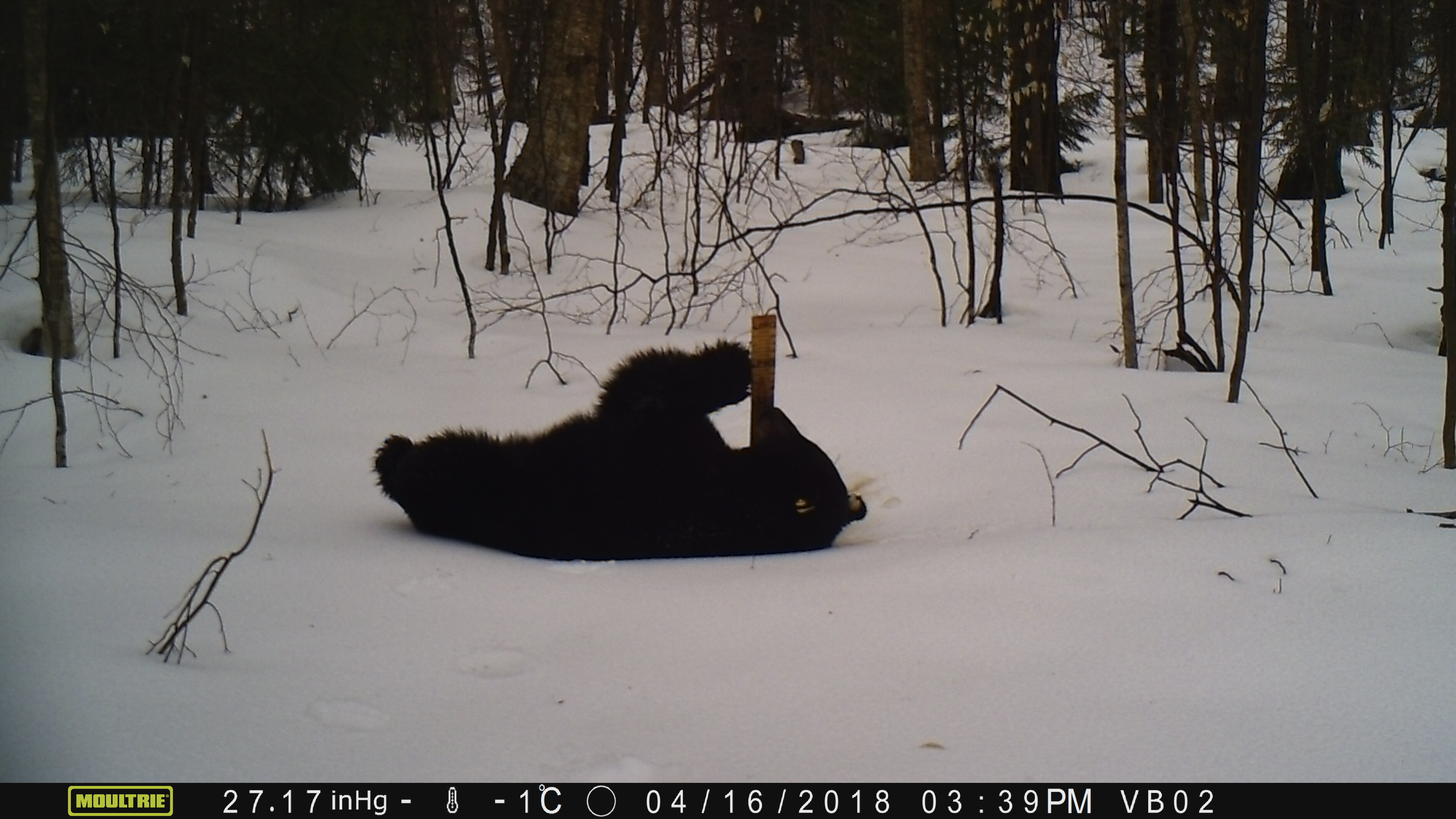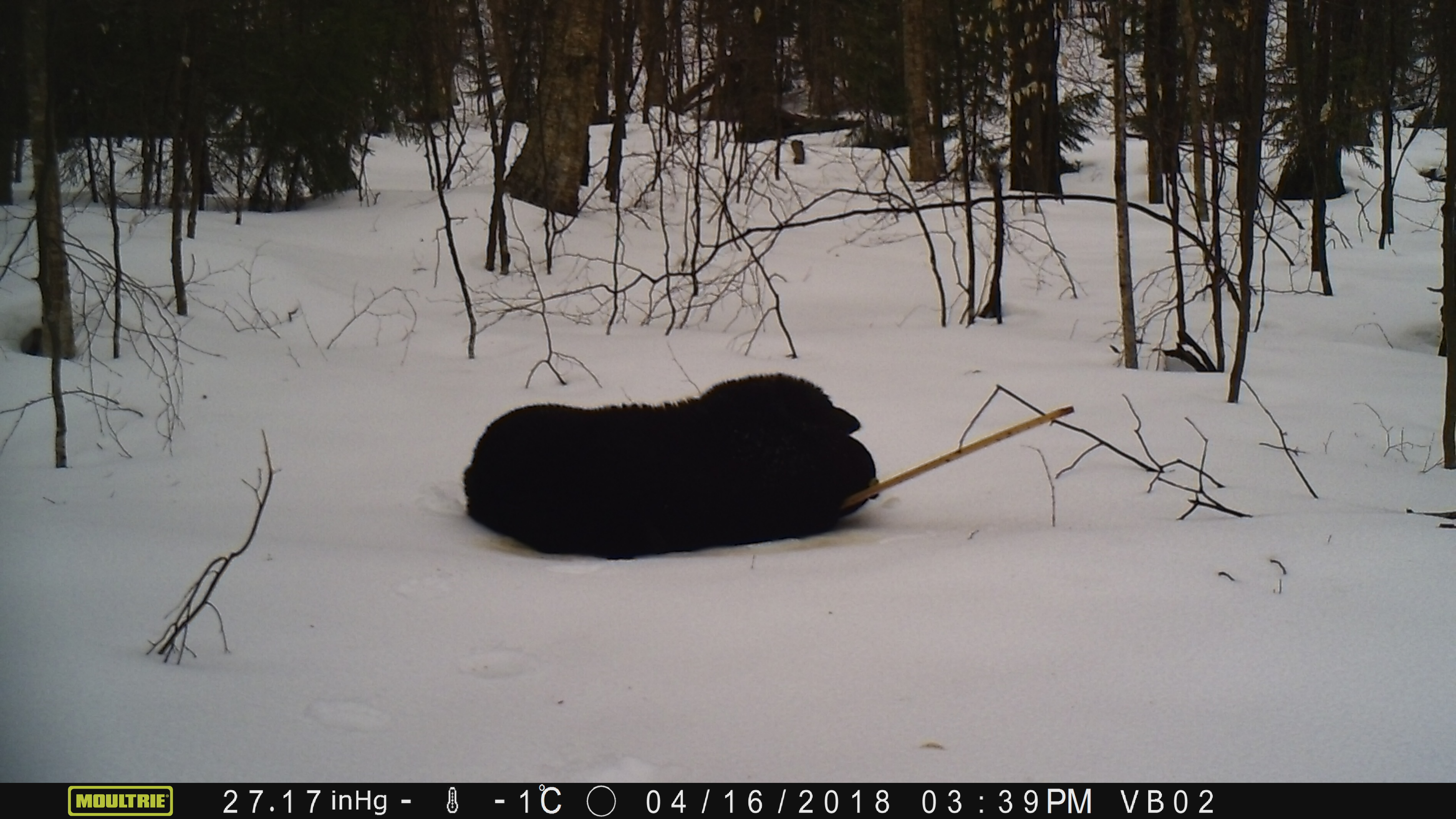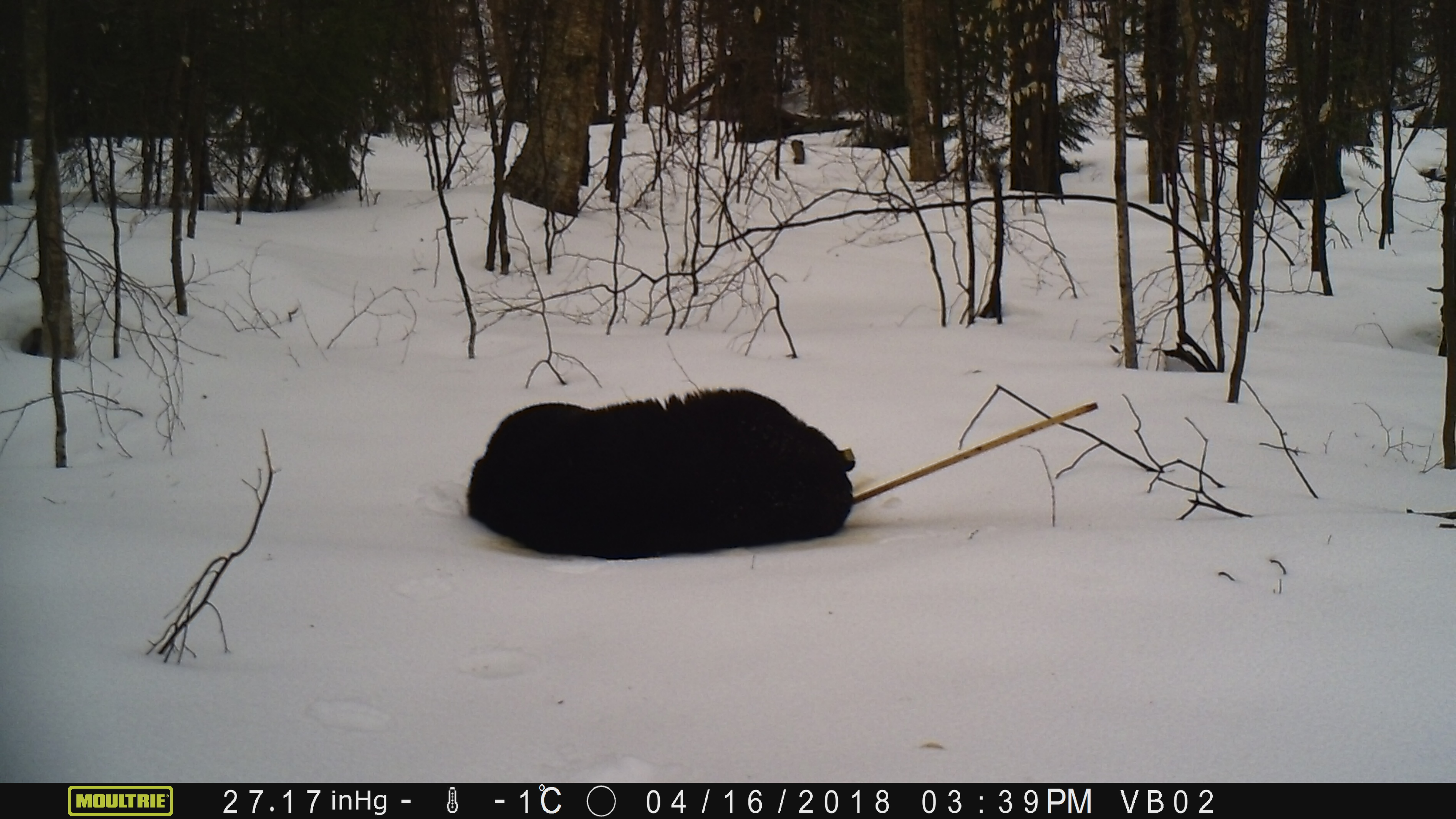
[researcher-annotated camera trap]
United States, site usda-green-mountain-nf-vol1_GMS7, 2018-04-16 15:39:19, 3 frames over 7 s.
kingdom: Animalia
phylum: Chordata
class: Mammalia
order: Carnivora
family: Ursidae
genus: Ursus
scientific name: Ursus americanus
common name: black bear